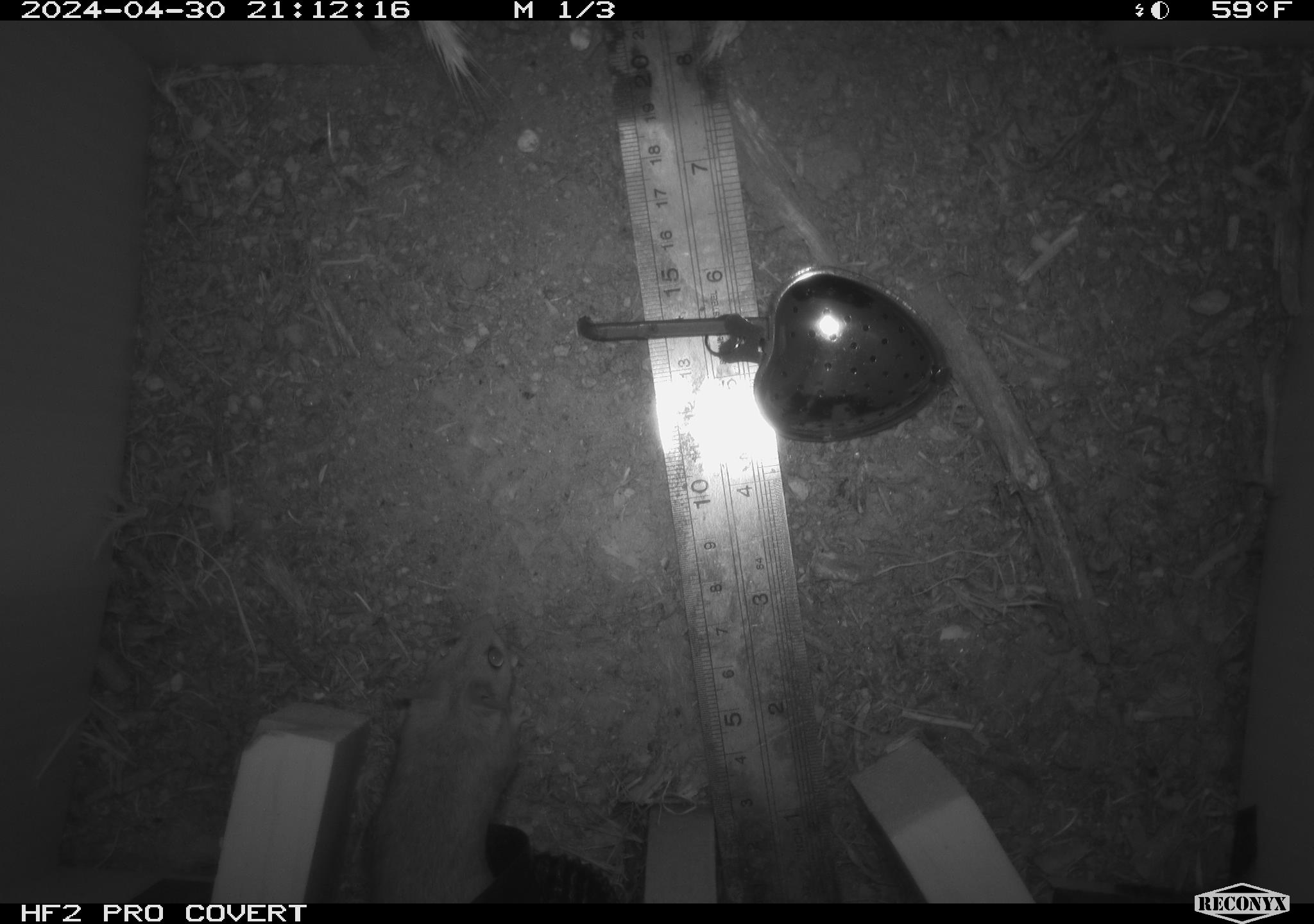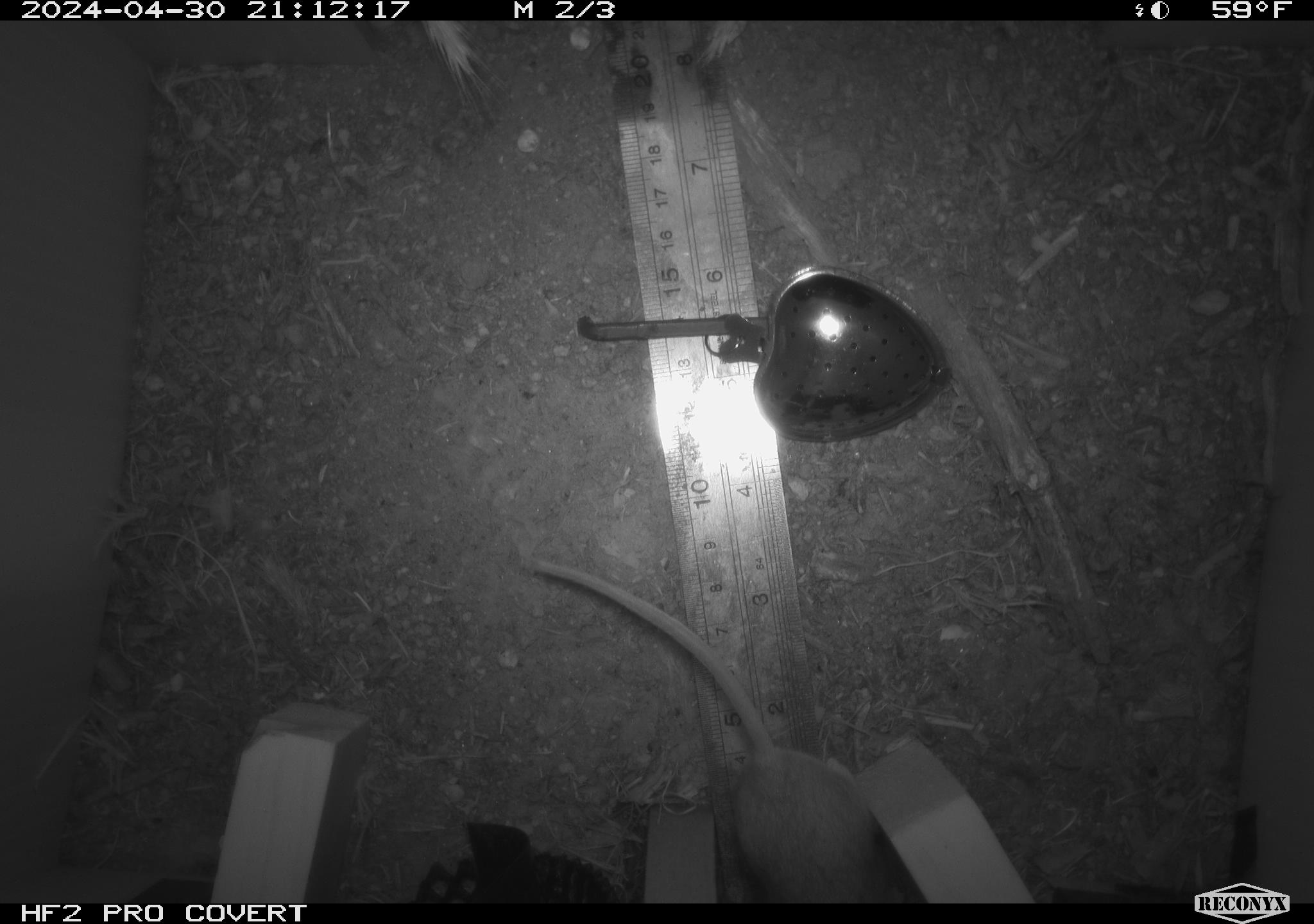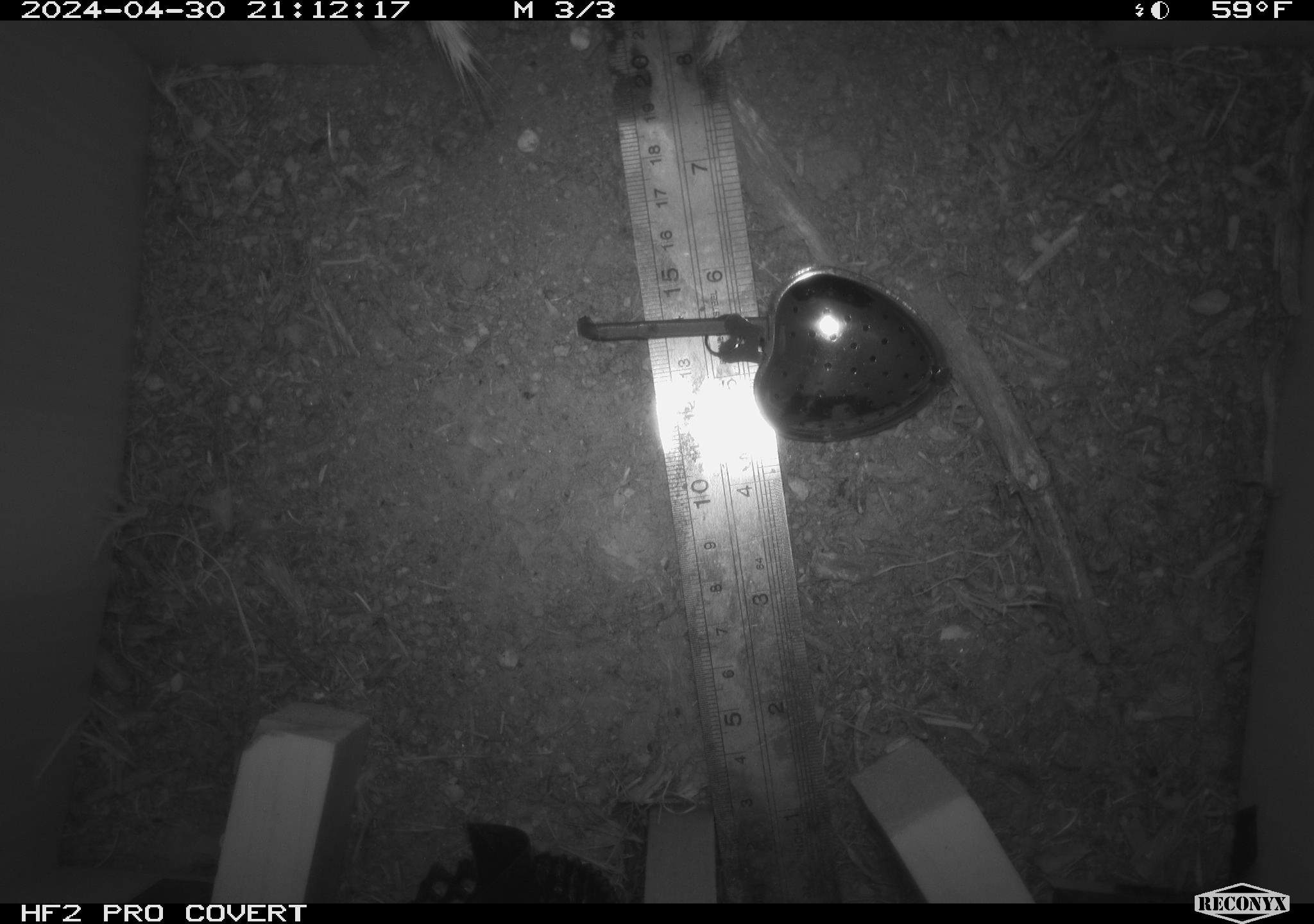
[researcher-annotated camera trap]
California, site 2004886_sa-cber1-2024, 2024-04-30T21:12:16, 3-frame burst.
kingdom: Animalia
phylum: Chordata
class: Mammalia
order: Rodentia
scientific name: Rodentia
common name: mouse species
Mouse species (Rodentia).